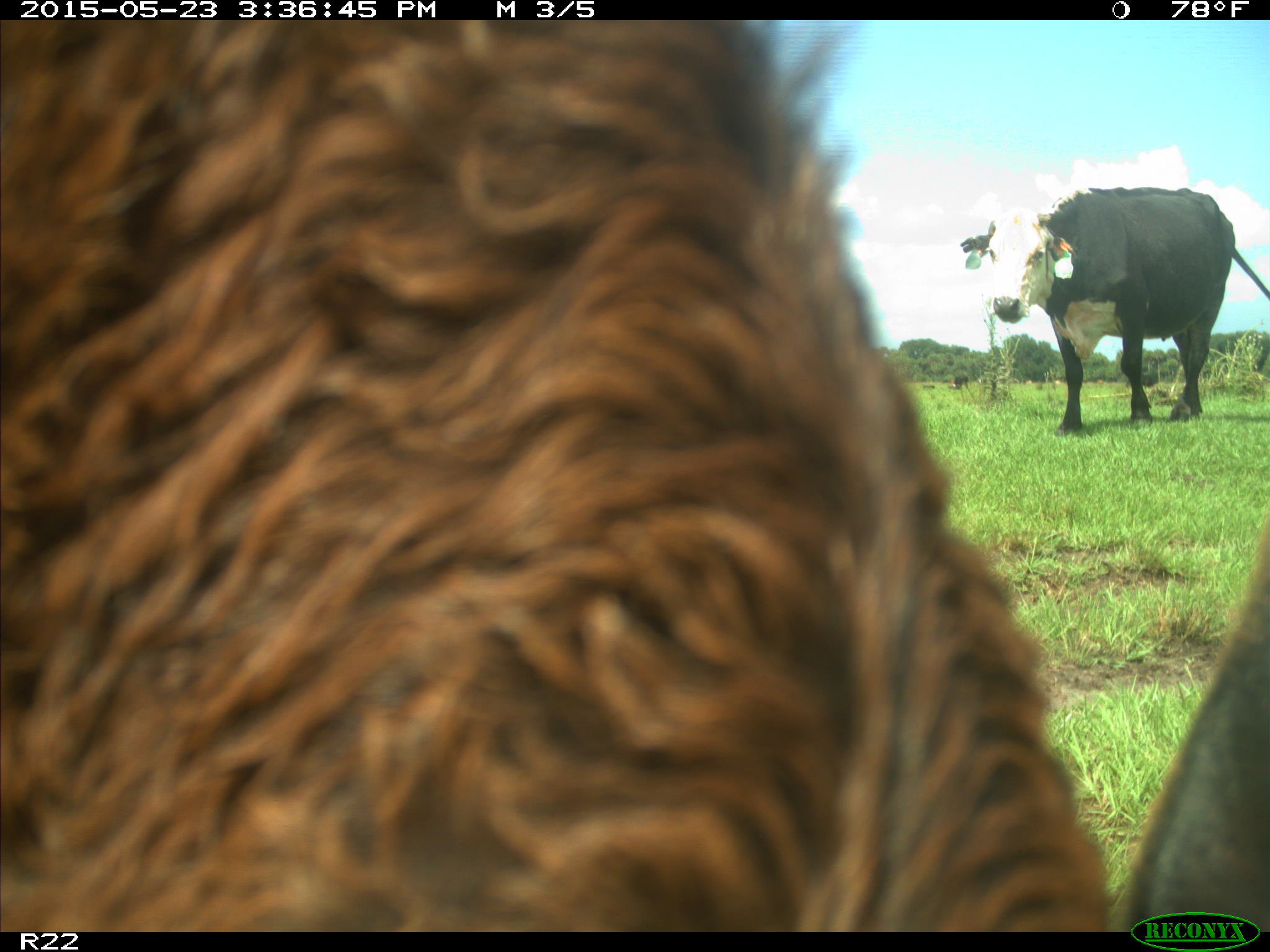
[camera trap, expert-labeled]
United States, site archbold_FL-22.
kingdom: Animalia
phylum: Chordata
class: Mammalia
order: Artiodactyla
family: Bovidae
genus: Bos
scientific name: Bos taurus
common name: domestic cow